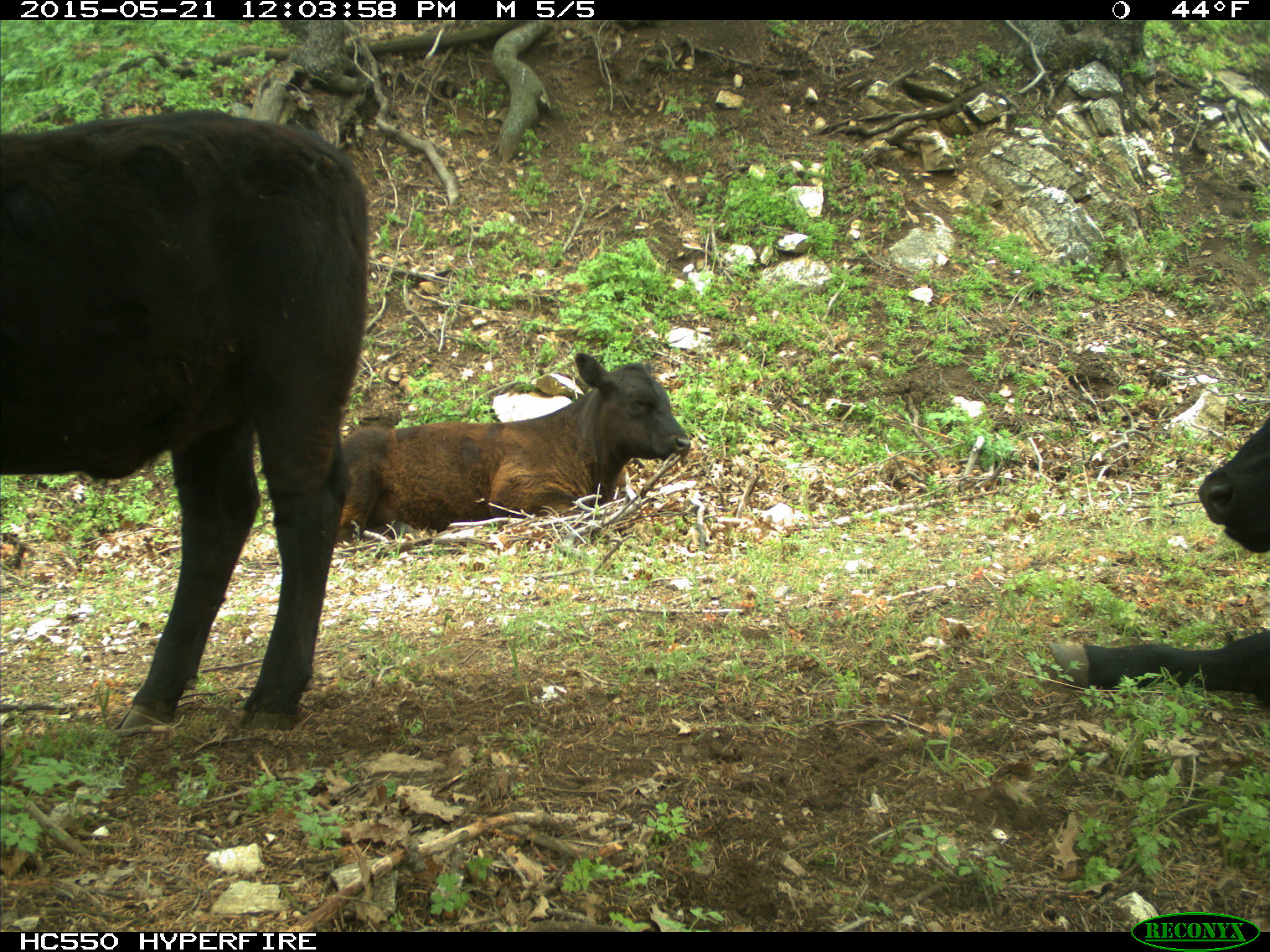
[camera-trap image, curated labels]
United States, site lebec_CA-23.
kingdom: Animalia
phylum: Chordata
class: Mammalia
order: Artiodactyla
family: Bovidae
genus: Bos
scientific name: Bos taurus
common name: domestic cow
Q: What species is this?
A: Bos taurus (domestic cow).